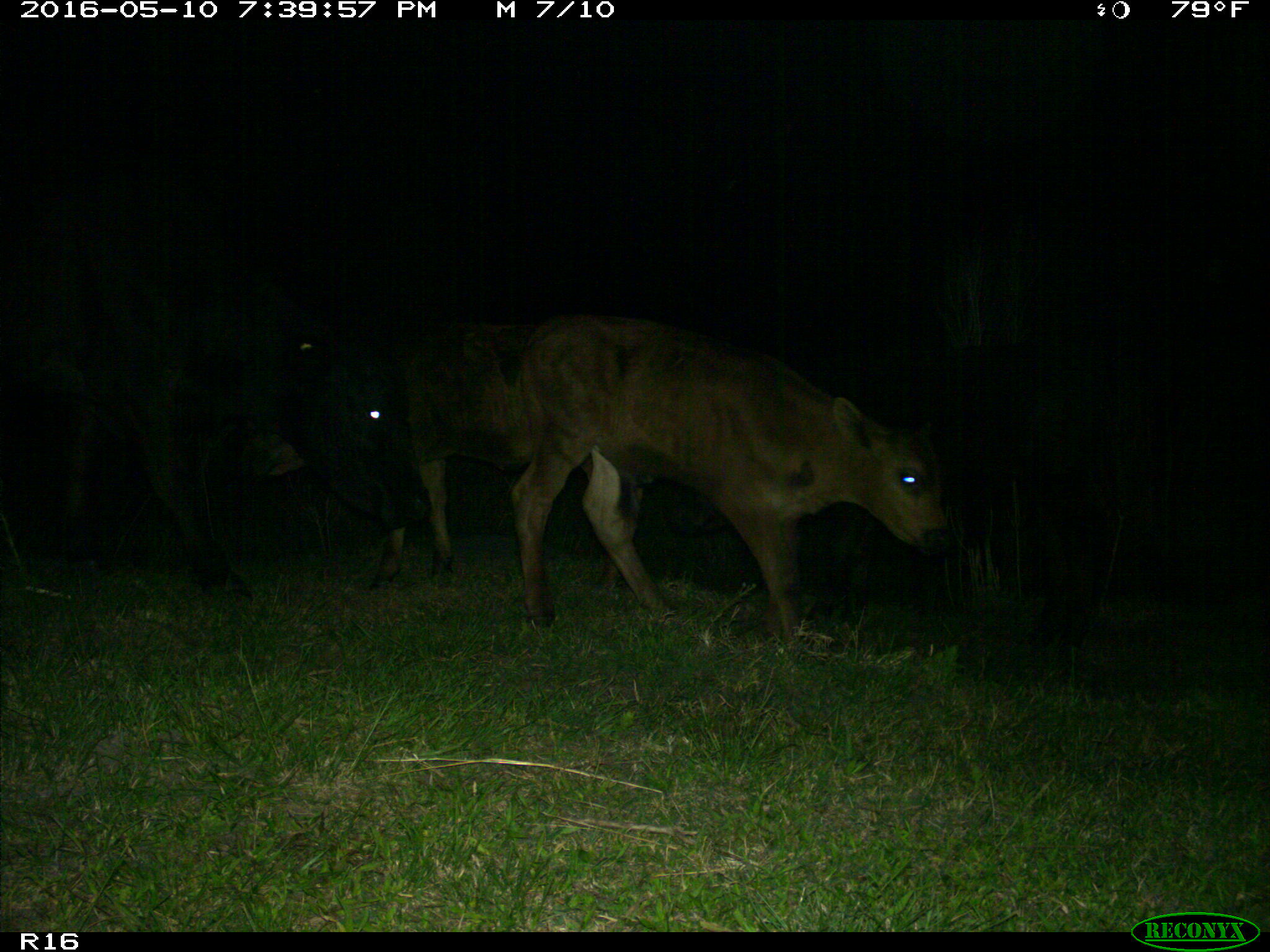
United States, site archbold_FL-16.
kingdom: Animalia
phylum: Chordata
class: Mammalia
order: Artiodactyla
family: Bovidae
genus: Bos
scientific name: Bos taurus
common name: domestic cow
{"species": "Bos taurus (domestic cow)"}